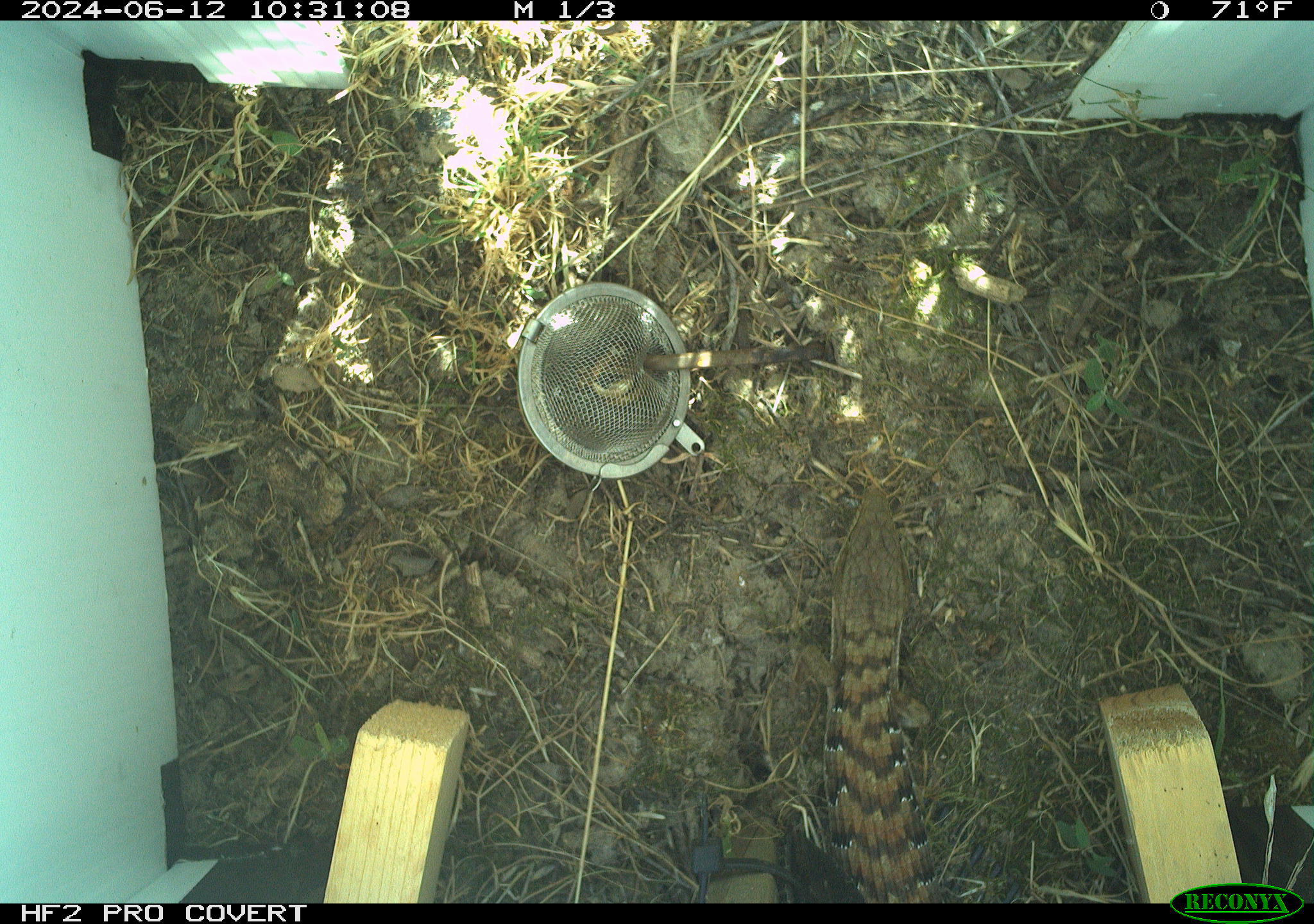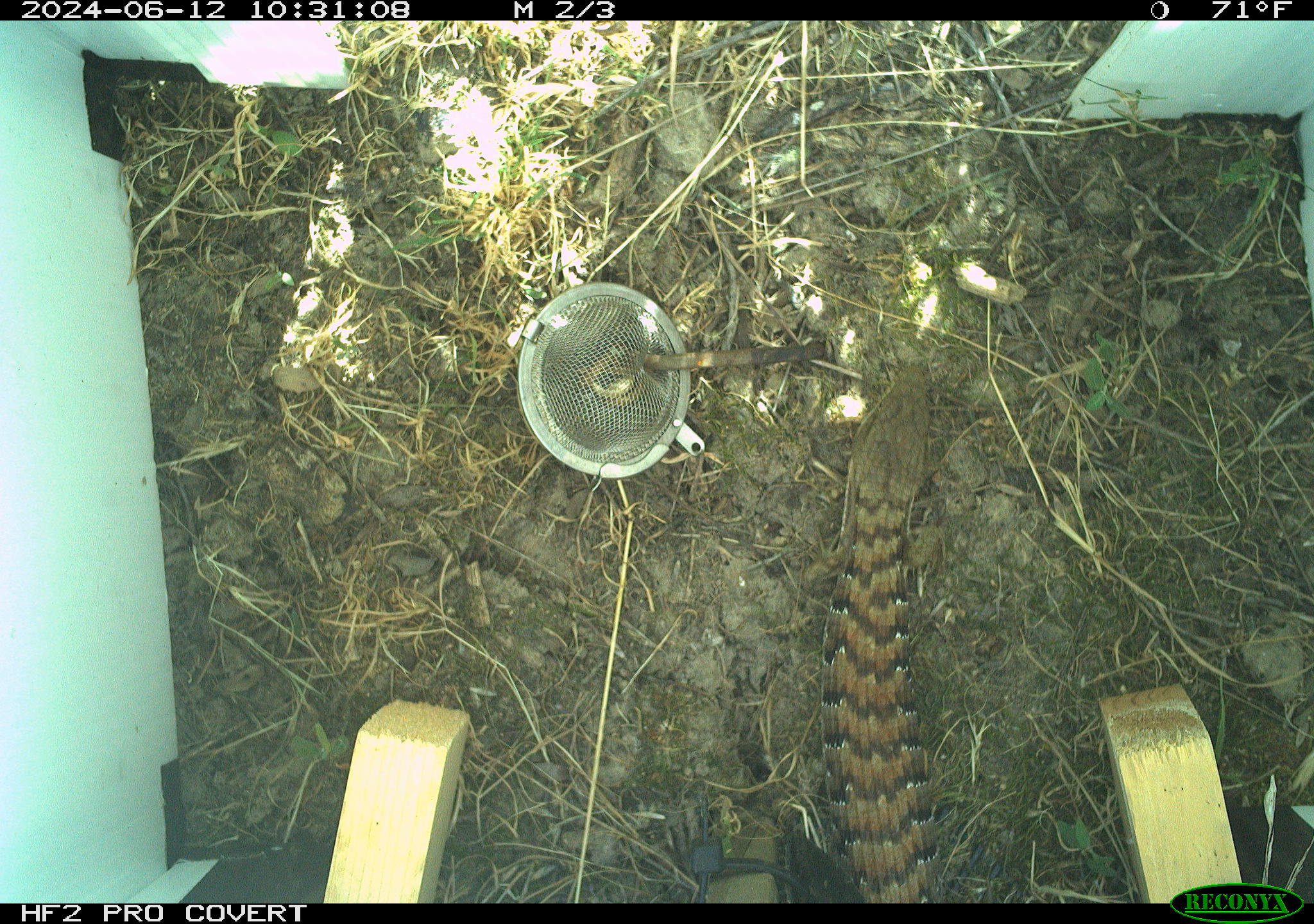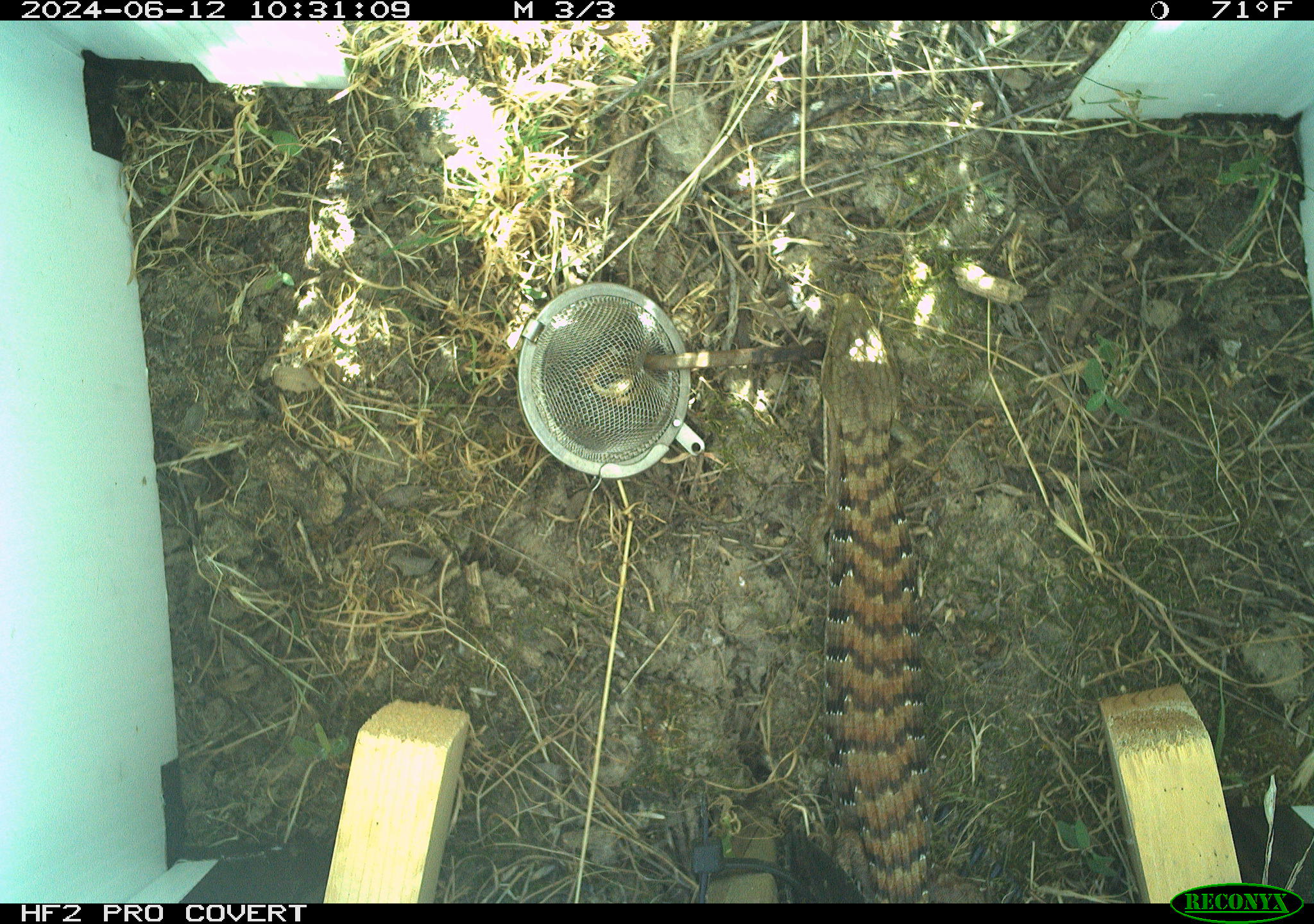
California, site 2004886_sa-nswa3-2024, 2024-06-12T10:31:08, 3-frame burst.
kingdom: Animalia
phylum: Chordata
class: Reptilia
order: Squamata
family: Anguidae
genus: Elgaria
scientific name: Elgaria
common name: alligator lizards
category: elgaria species